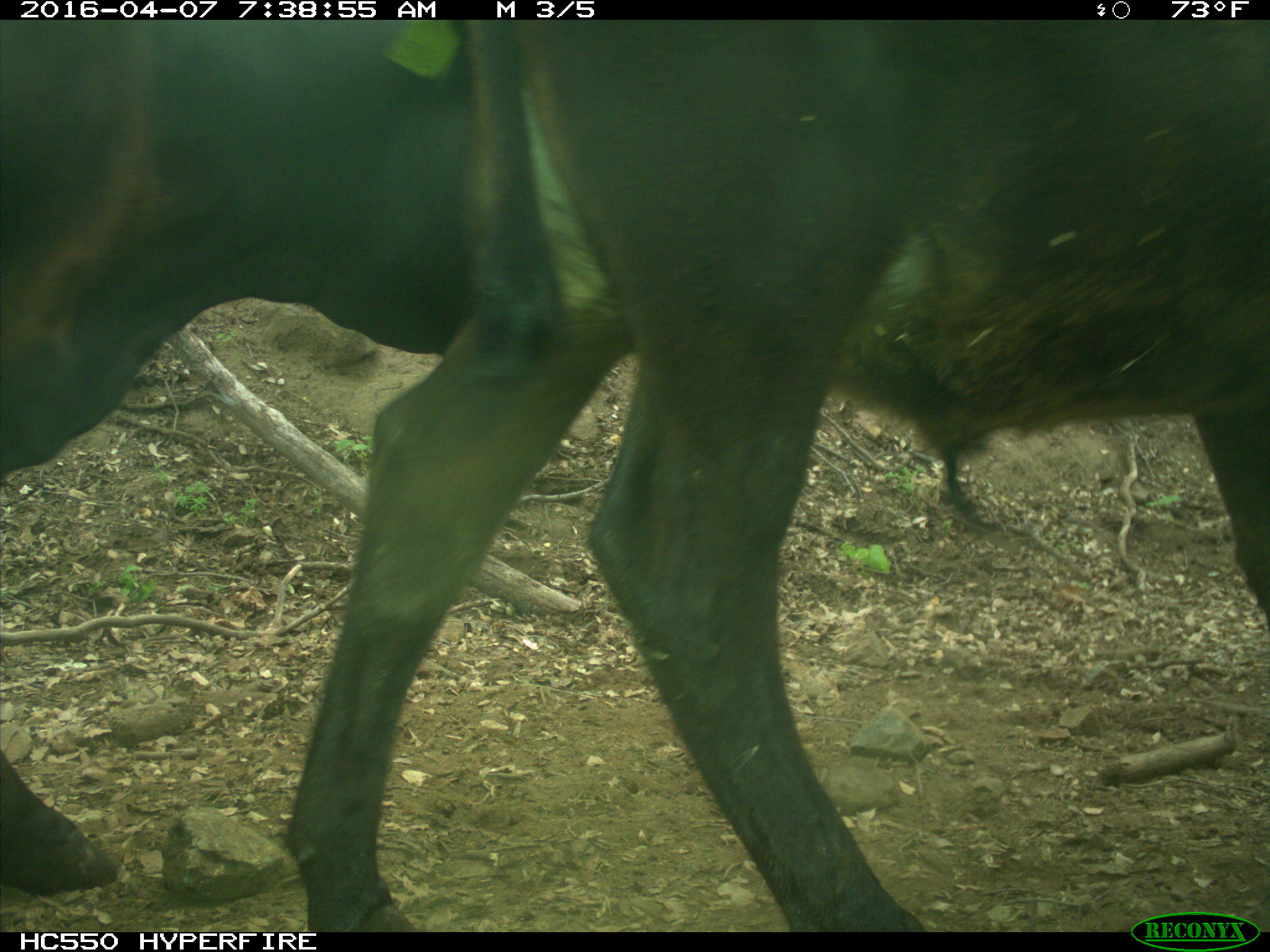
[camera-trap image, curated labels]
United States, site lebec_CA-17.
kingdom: Animalia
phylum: Chordata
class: Mammalia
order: Artiodactyla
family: Bovidae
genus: Bos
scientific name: Bos taurus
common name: domestic cow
Bos taurus (domestic cow).